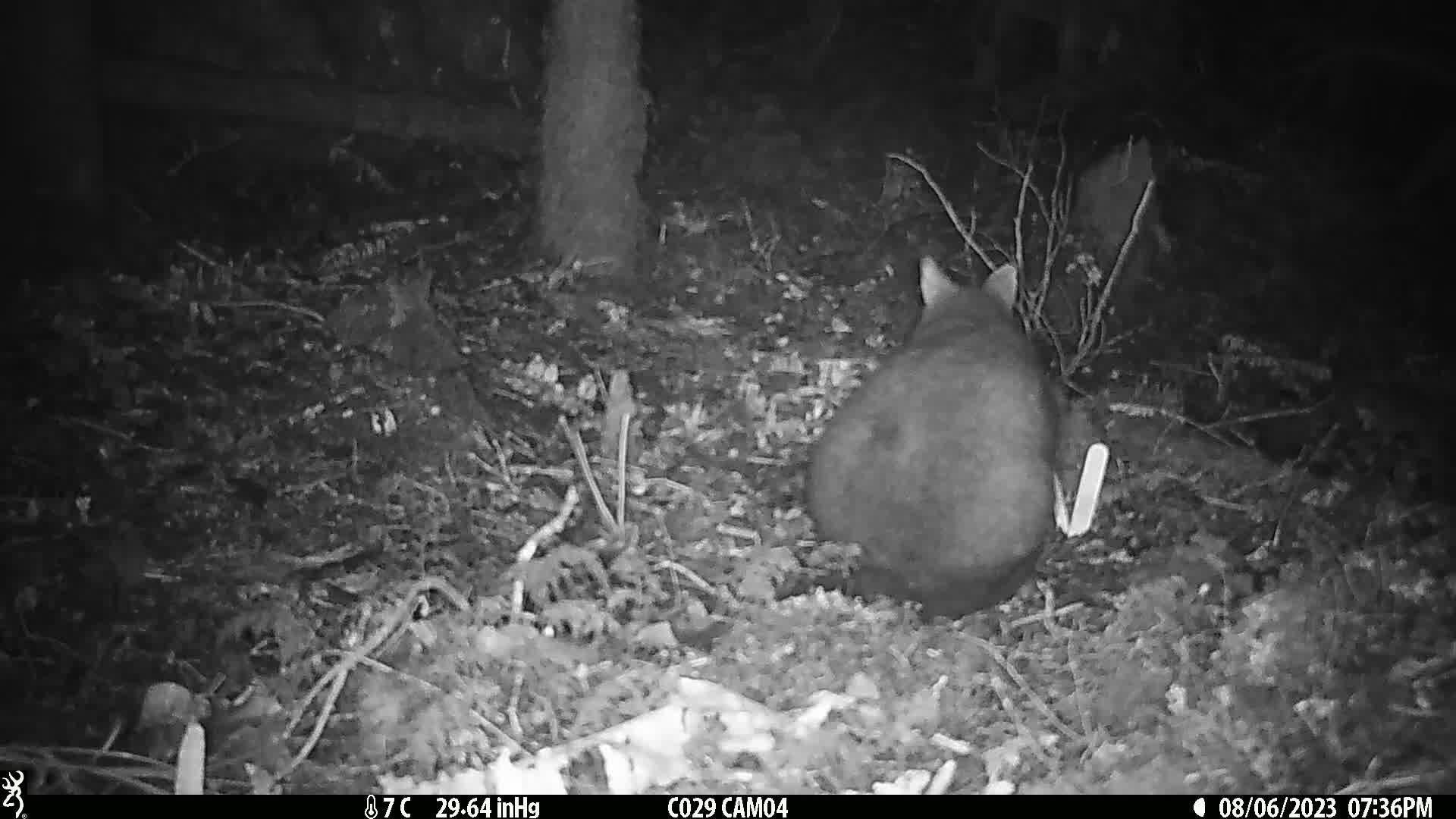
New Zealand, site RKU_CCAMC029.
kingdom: Animalia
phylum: Chordata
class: Mammalia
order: Diprotodontia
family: Phalangeridae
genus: Trichosurus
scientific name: Trichosurus vulpecula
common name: common brushtail possum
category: possum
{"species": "possum (common brushtail possum) (Trichosurus vulpecula)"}